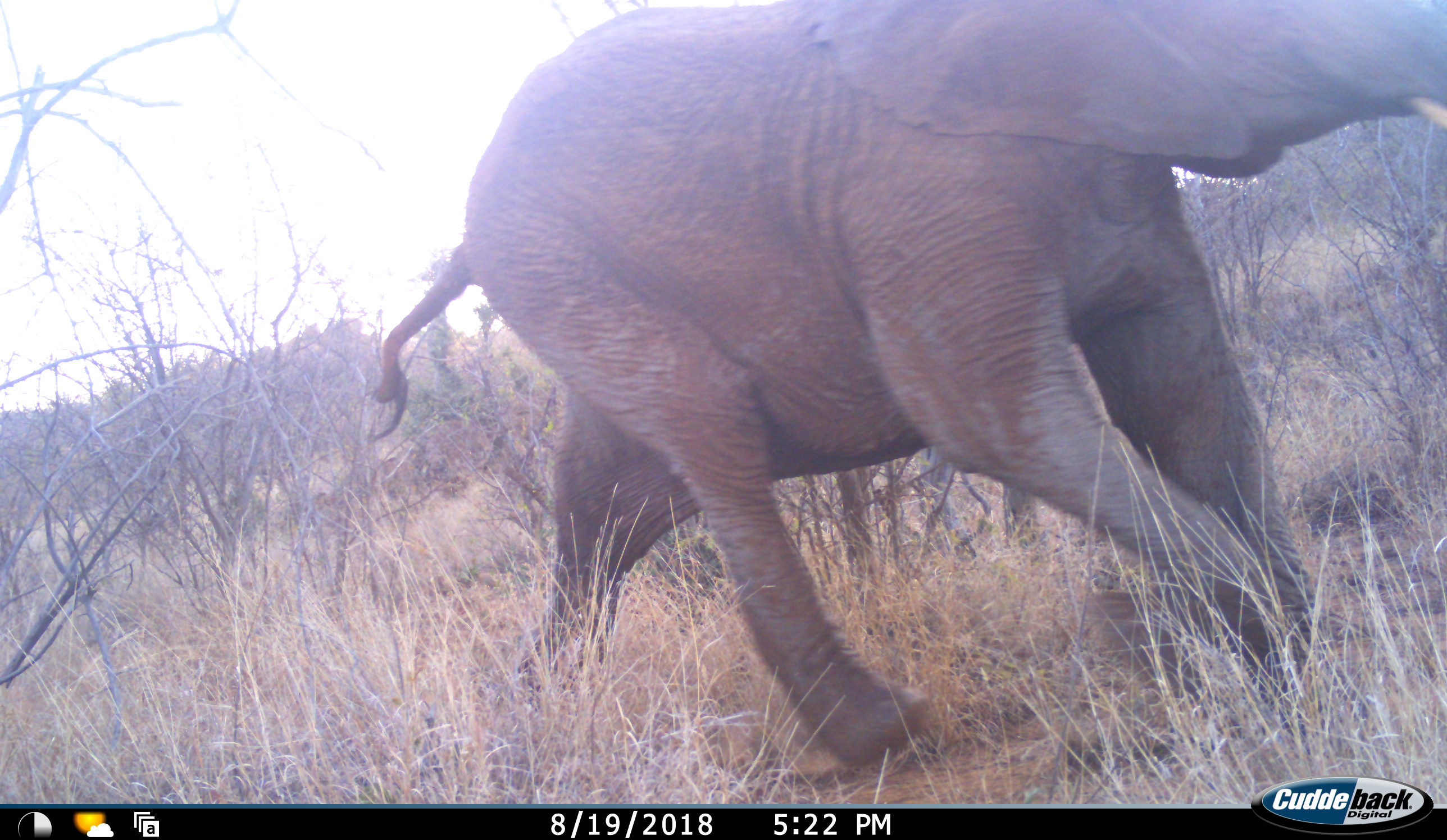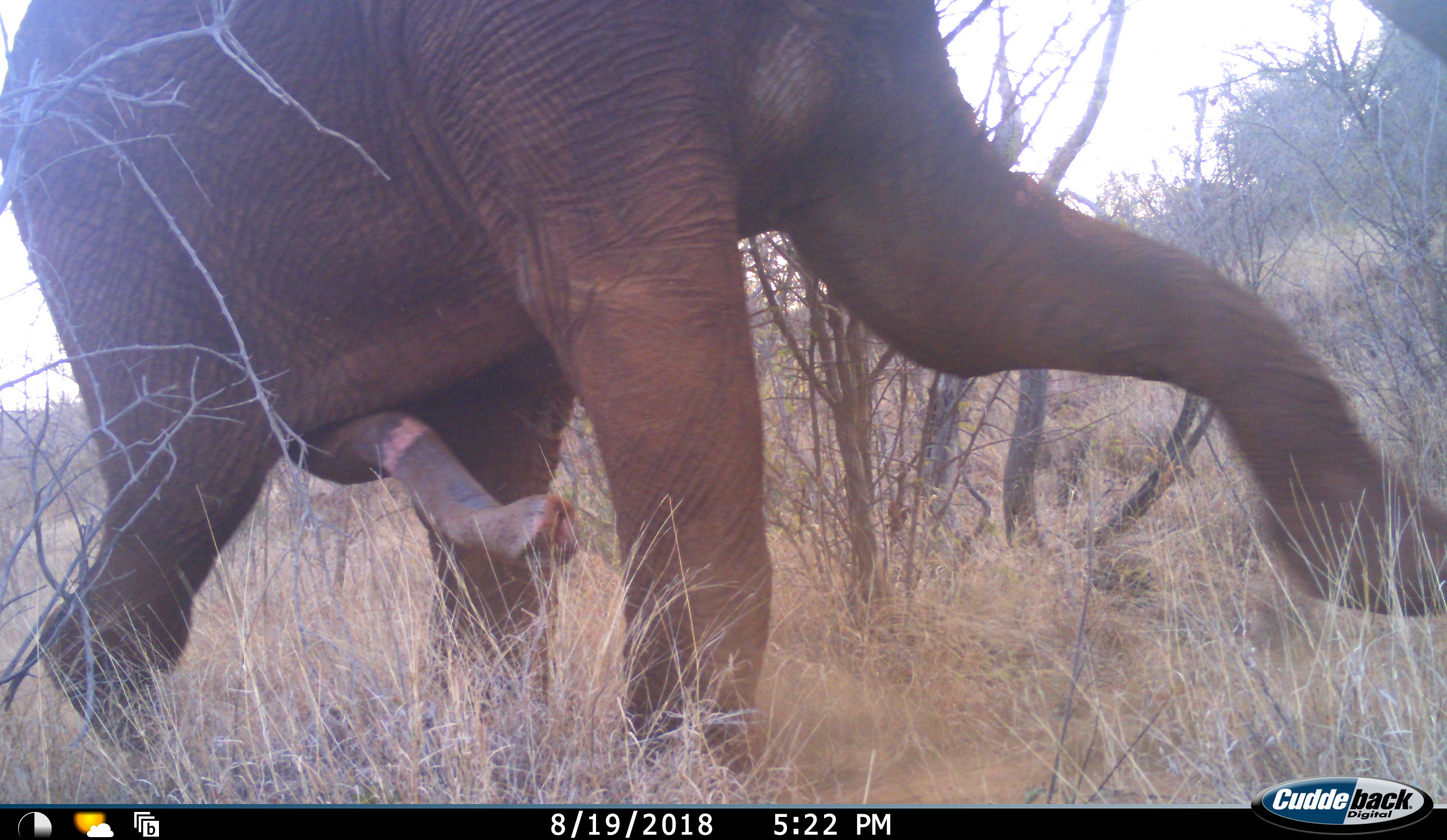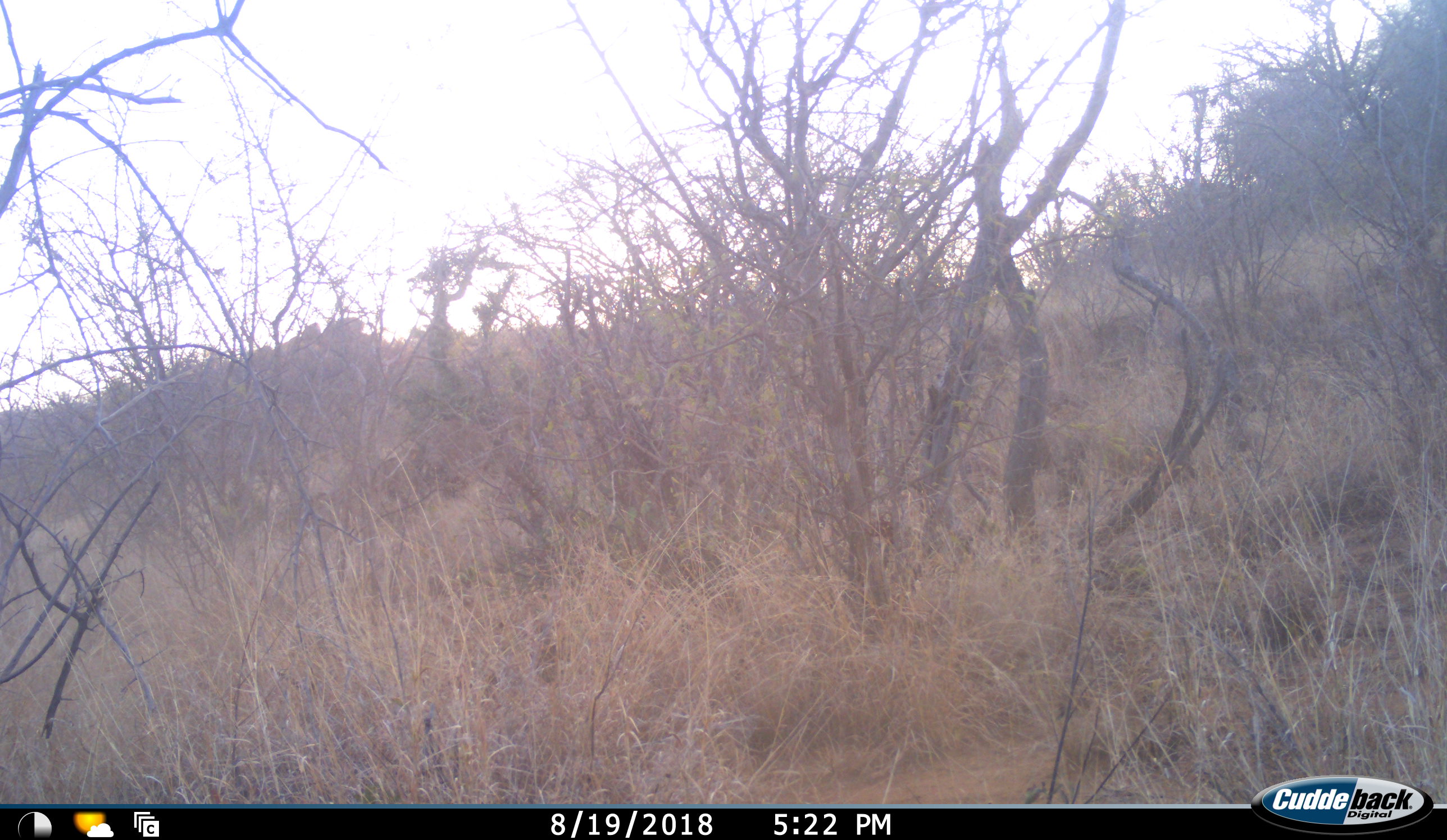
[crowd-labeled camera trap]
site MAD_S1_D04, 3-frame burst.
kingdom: Animalia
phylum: Chordata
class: Mammalia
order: Proboscidea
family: Elephantidae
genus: Loxodonta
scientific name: Loxodonta africana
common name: african bush elephant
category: elephant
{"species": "elephant (african bush elephant) (Loxodonta africana)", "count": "1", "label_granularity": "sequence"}